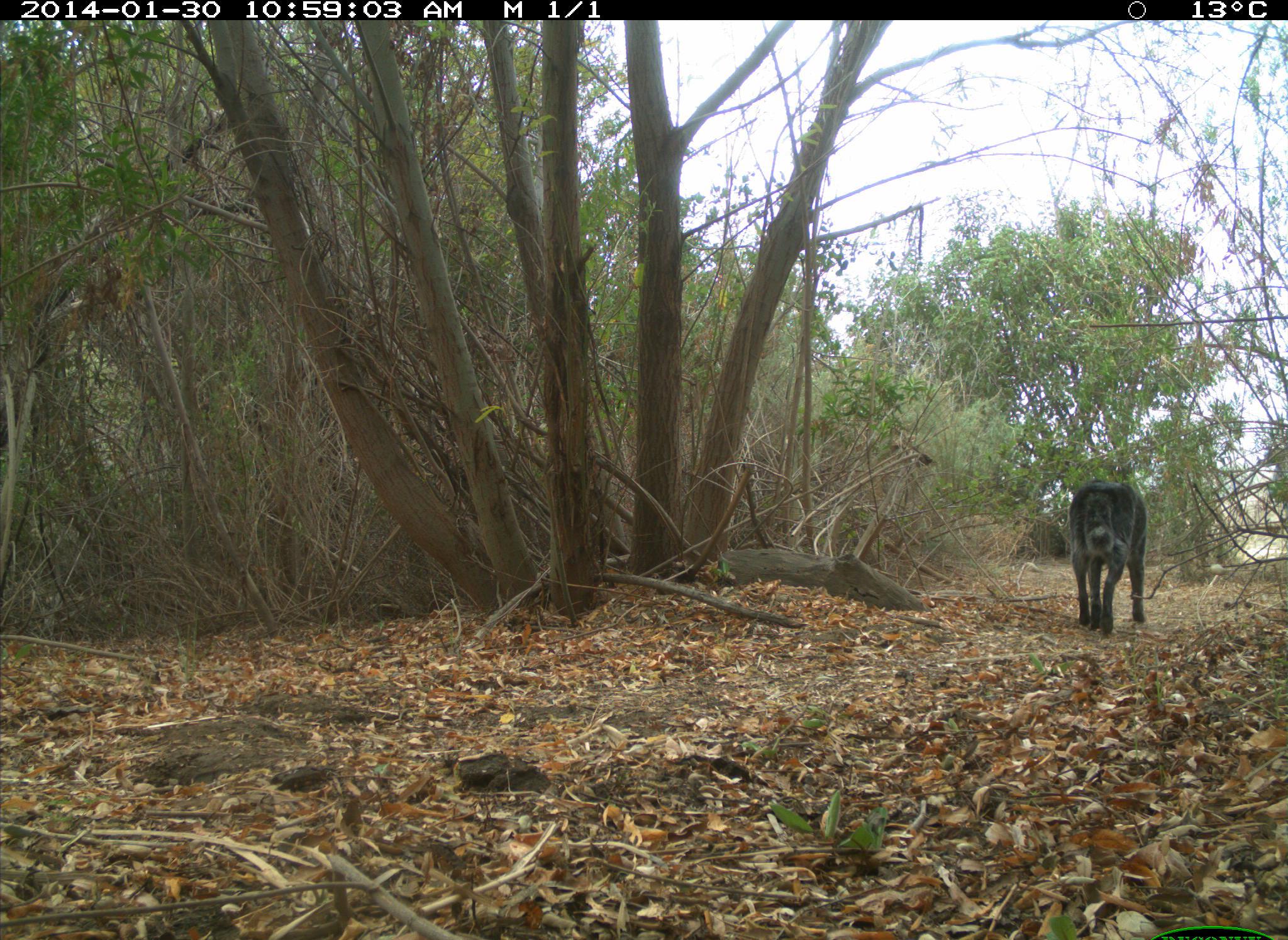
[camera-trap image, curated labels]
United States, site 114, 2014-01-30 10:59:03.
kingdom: Animalia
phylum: Chordata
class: Mammalia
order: Carnivora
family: Canidae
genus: Canis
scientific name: Canis familiaris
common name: domestic dog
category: dog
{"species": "dog (domestic dog) (Canis familiaris)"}